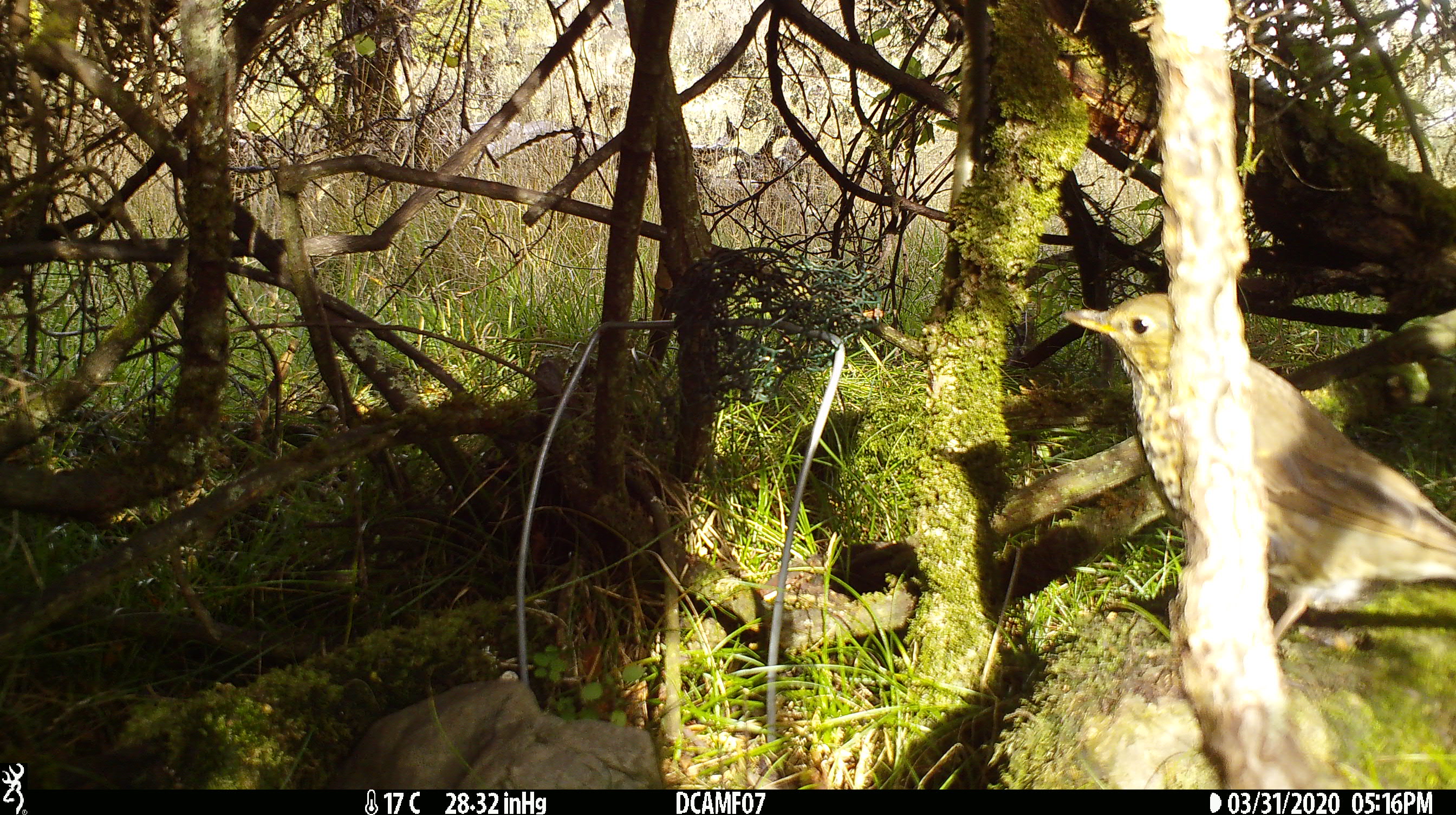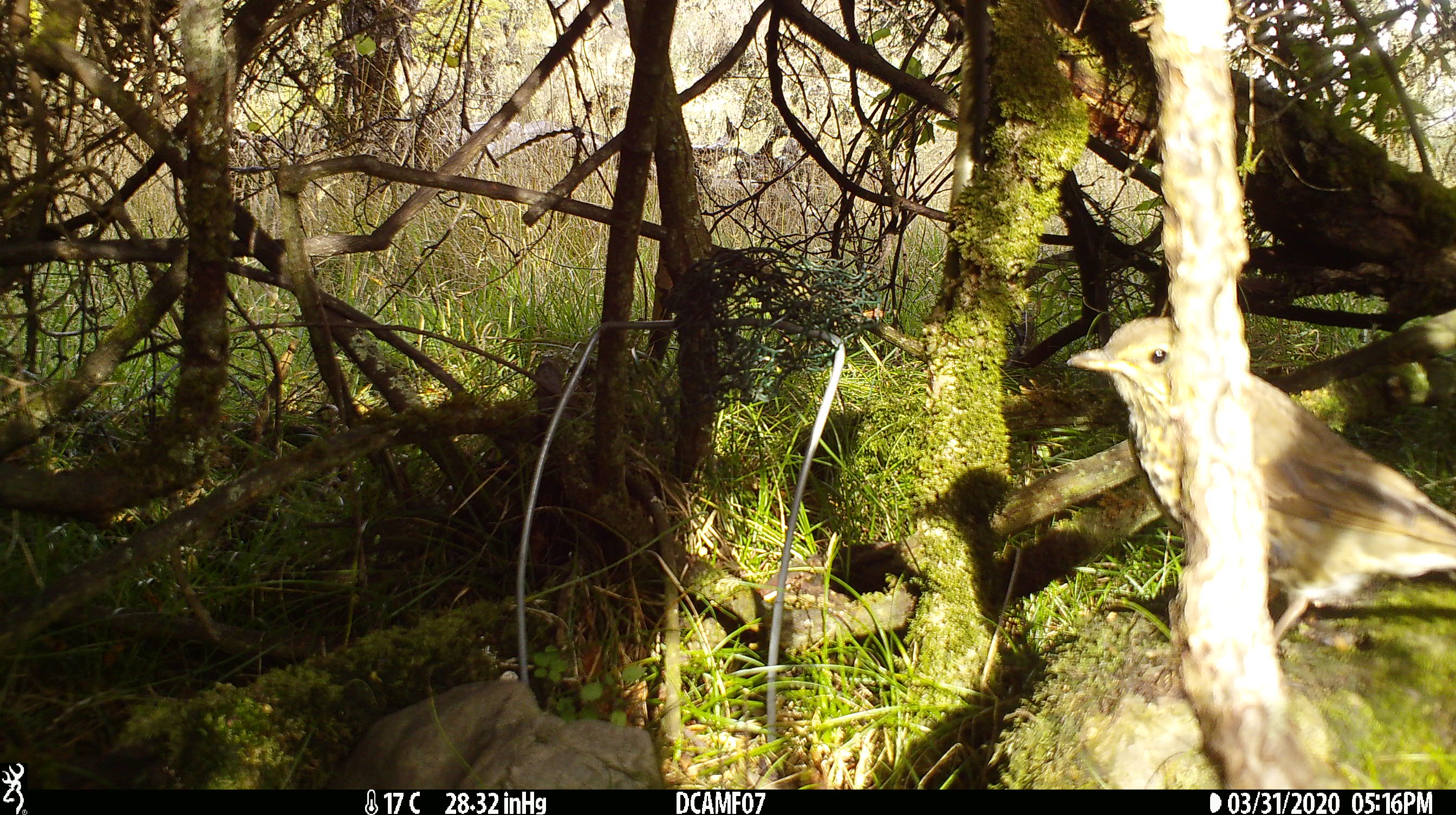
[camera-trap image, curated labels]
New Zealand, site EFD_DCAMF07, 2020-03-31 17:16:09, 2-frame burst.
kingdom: Animalia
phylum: Chordata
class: Aves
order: Passeriformes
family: Turdidae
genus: Turdus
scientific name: Turdus philomelos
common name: song thrush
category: thrush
Thrush (song thrush) (Turdus philomelos).